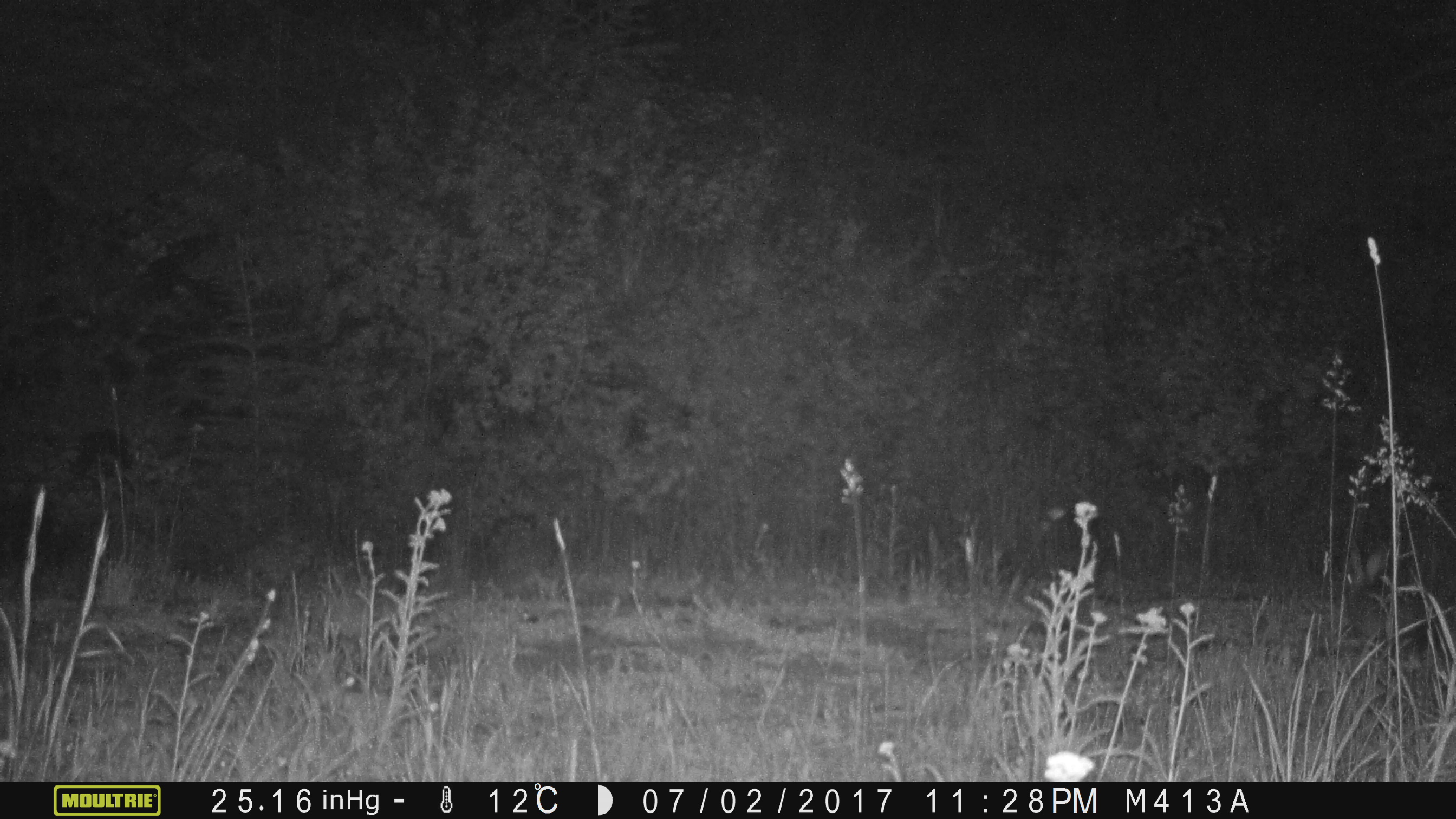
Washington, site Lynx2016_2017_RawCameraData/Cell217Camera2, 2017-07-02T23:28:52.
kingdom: Animalia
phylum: Chordata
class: Mammalia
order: Lagomorpha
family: Leporidae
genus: Lepus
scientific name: Lepus americanus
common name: snowshoe hare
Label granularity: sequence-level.